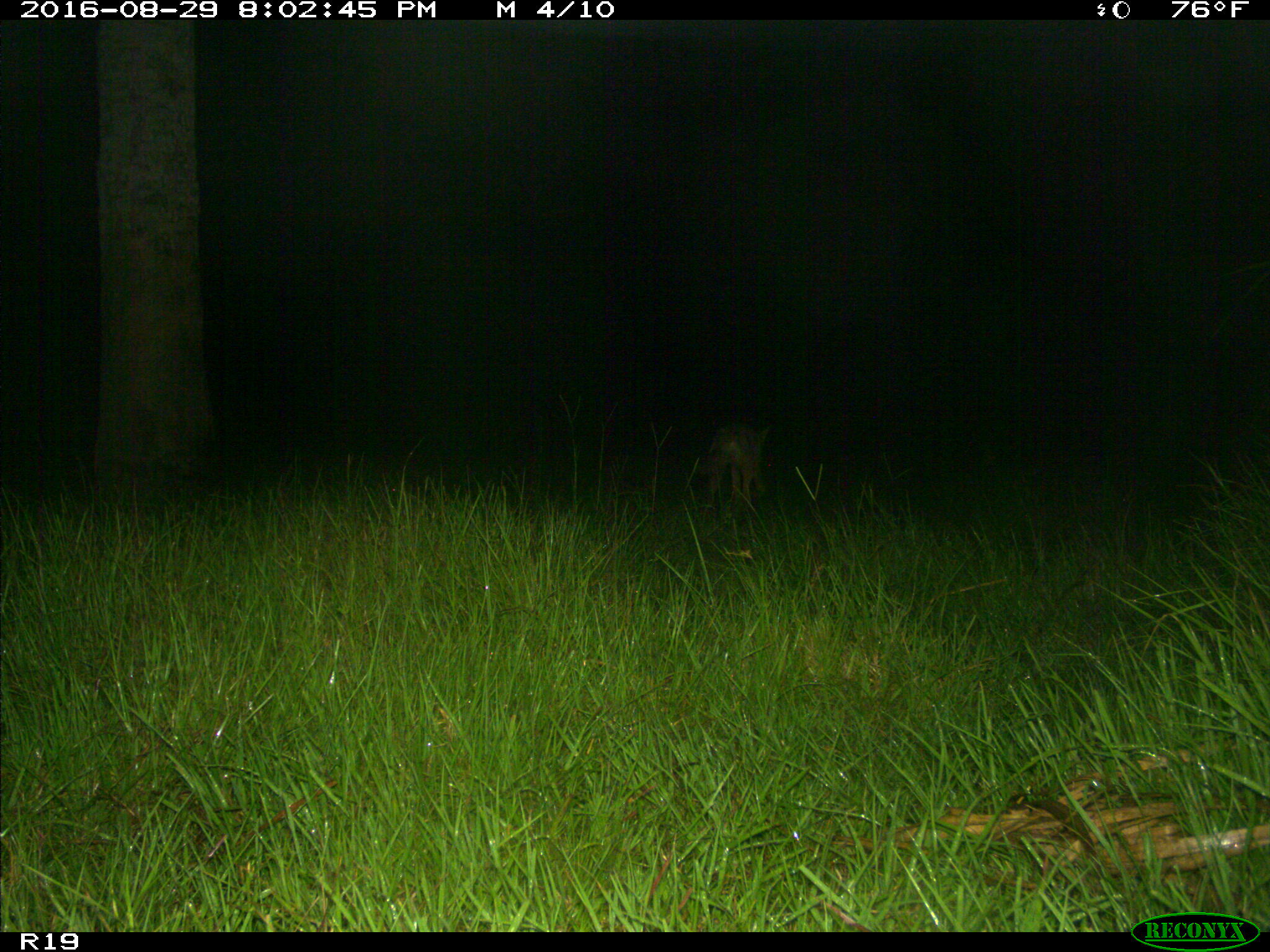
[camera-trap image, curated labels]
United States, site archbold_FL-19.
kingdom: Animalia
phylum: Chordata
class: Mammalia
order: Carnivora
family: Canidae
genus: Canis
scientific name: Canis latrans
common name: coyote